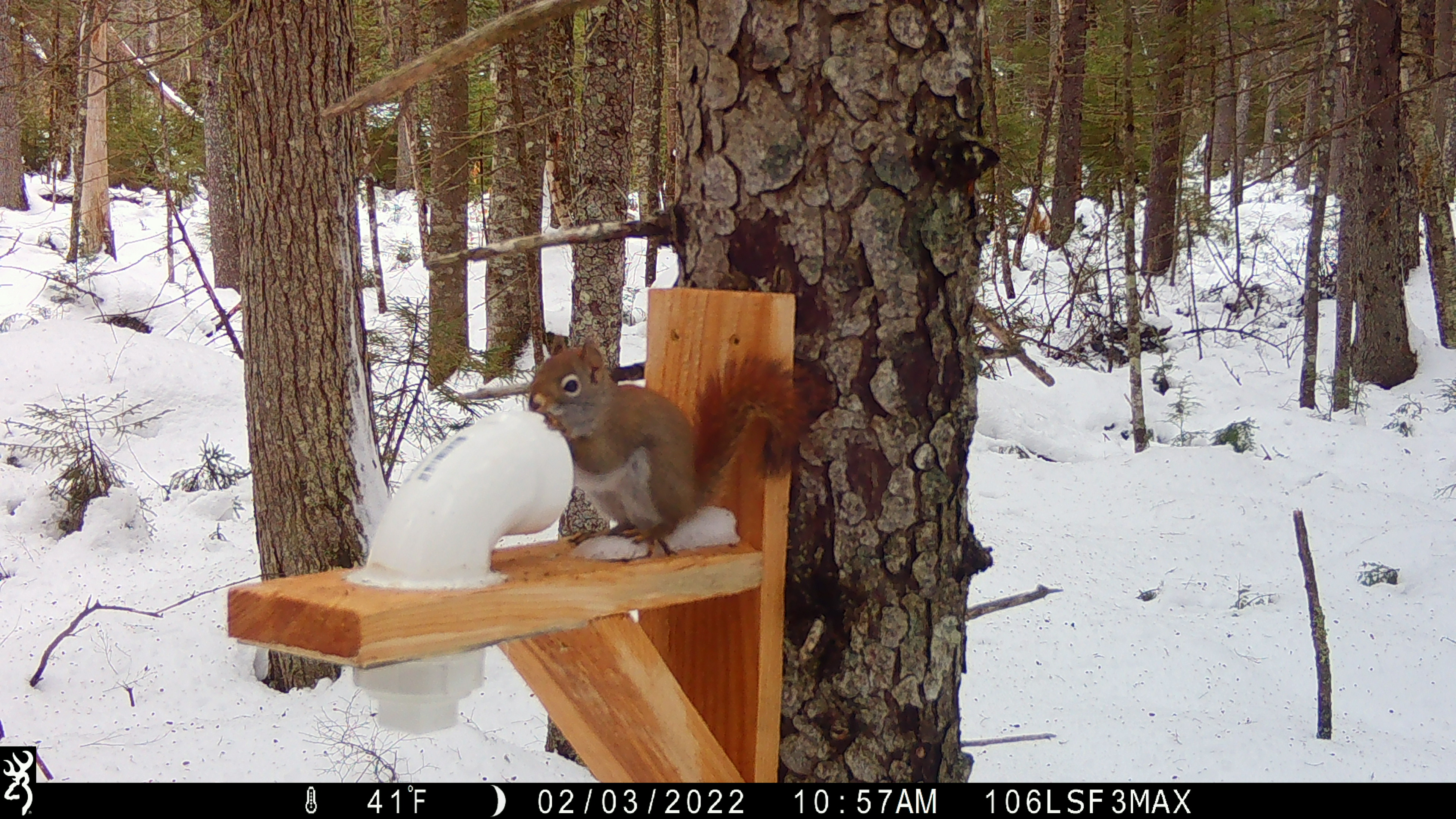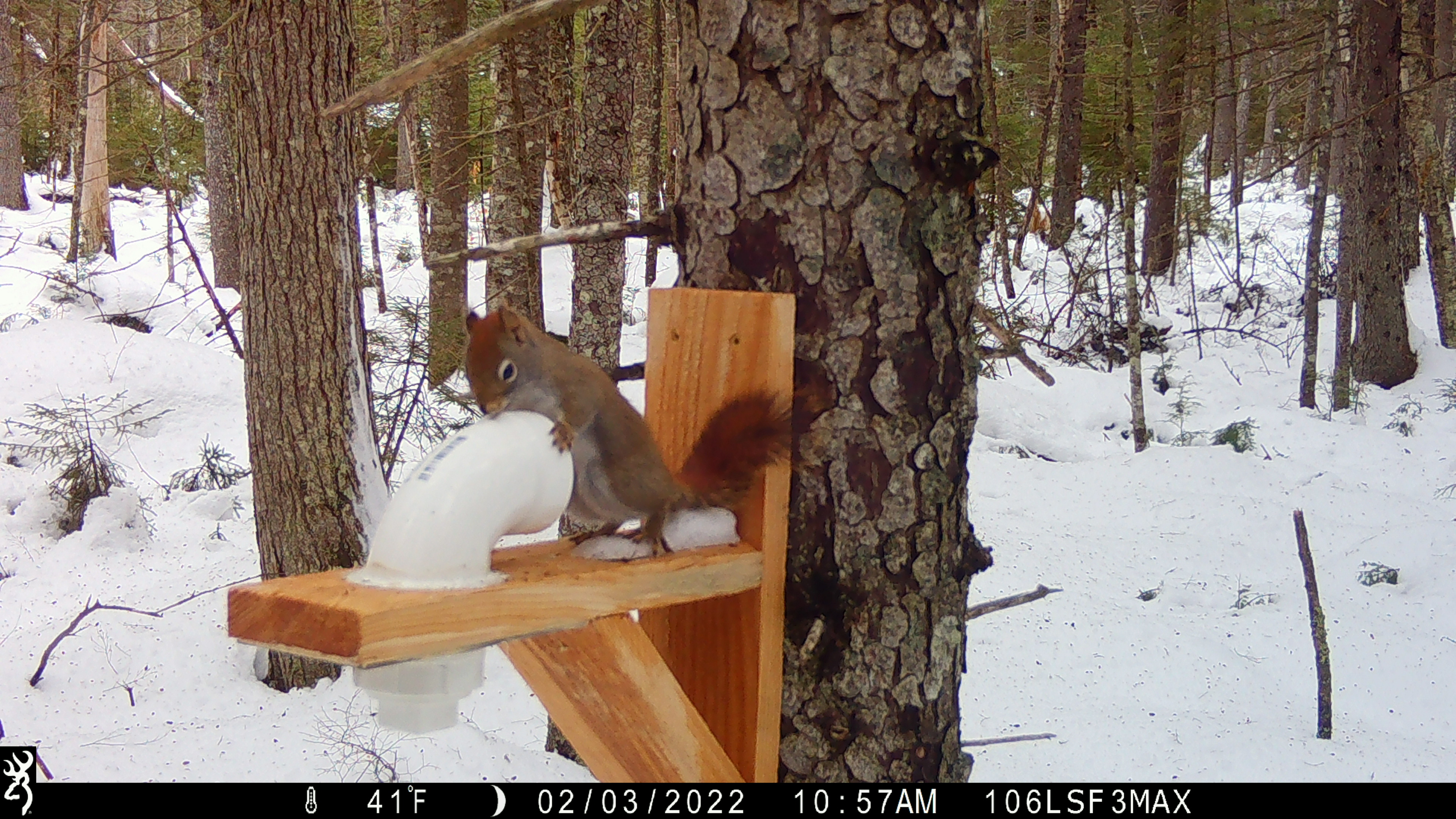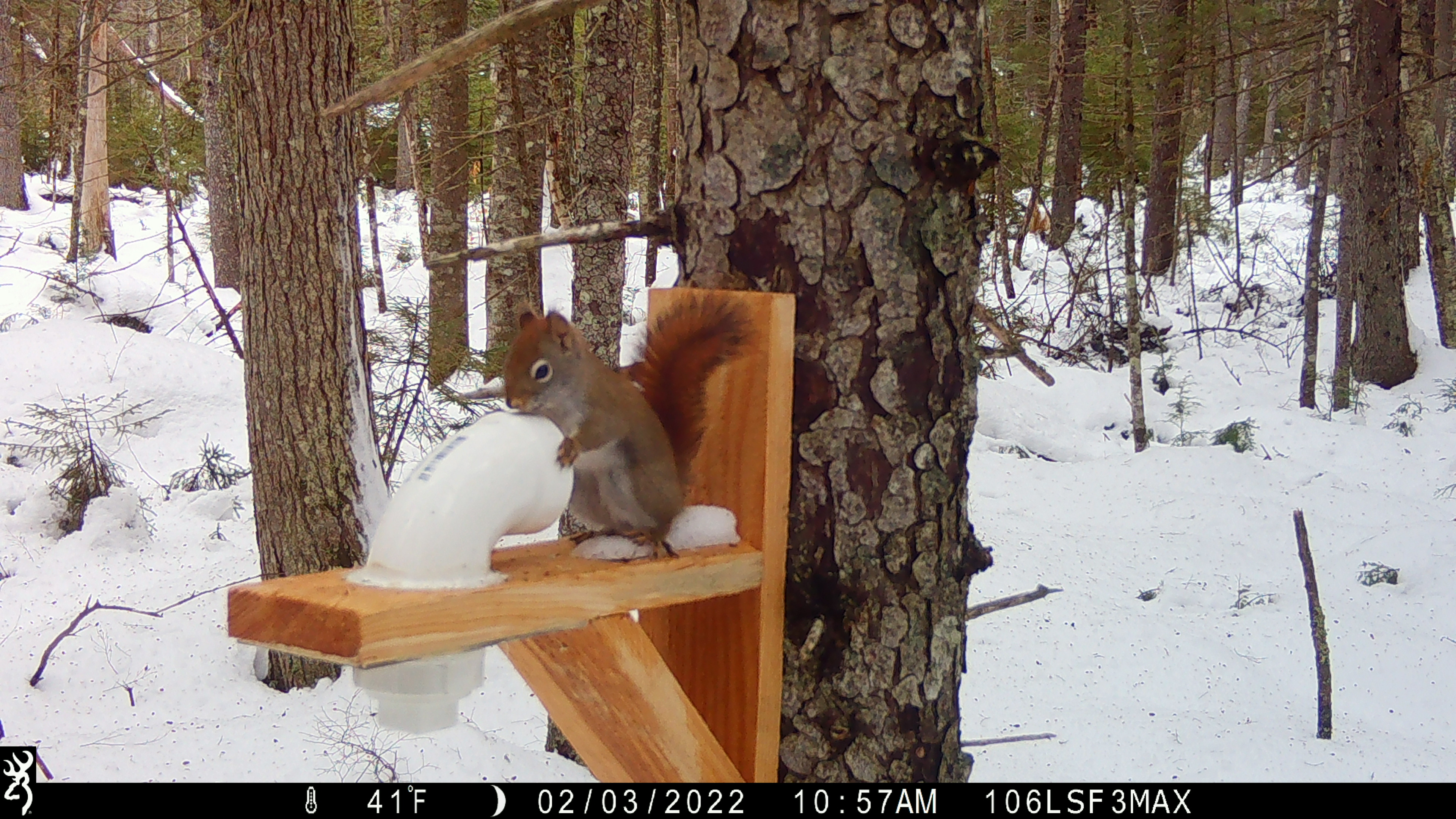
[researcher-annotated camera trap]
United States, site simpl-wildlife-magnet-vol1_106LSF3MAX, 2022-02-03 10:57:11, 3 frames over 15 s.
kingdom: Animalia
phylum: Chordata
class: Mammalia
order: Rodentia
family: Sciuridae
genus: Tamiasciurus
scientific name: Tamiasciurus hudsonicus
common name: red squirrel